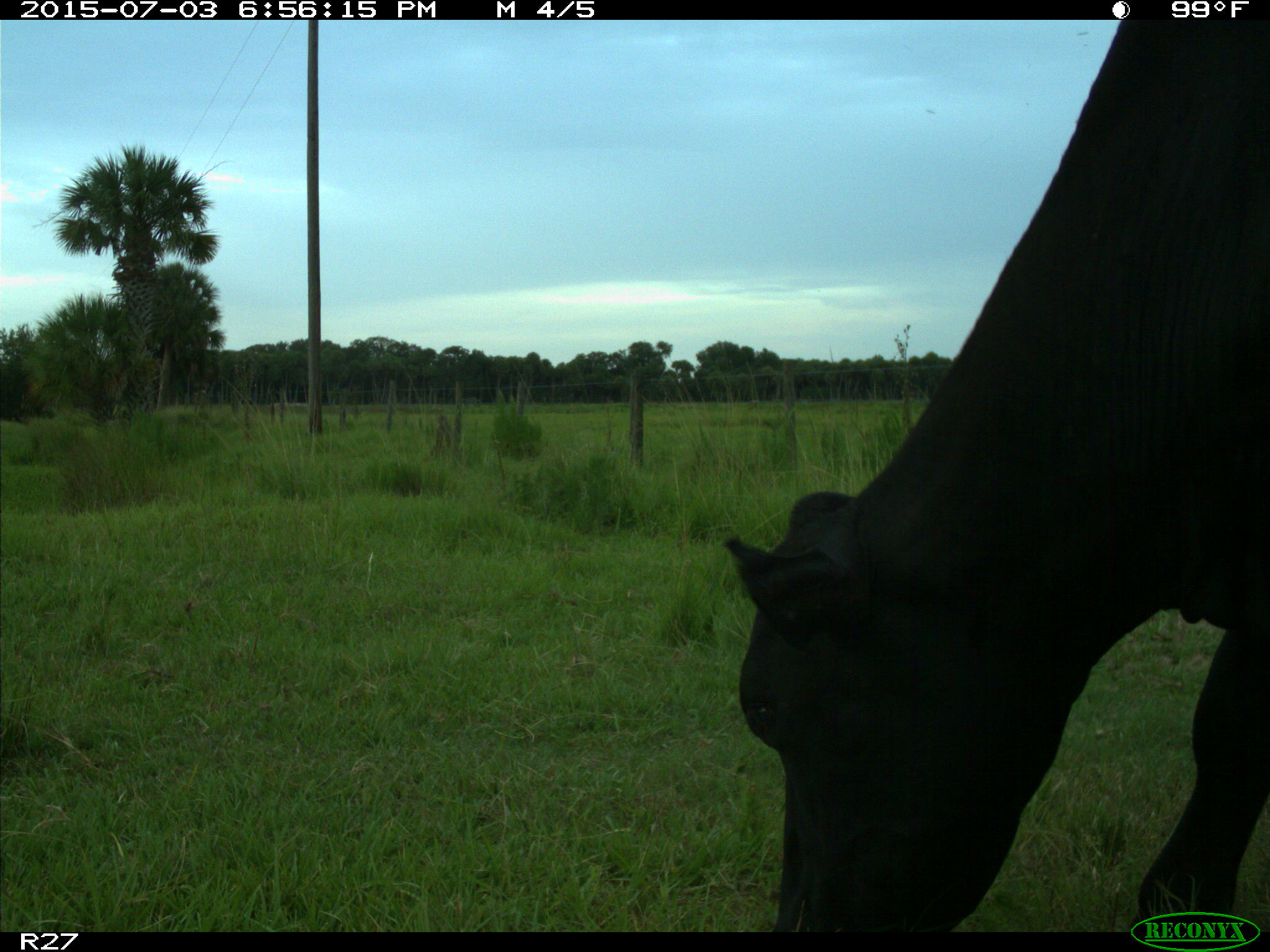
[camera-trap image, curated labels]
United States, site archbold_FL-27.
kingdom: Animalia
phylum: Chordata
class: Mammalia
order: Artiodactyla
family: Bovidae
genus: Bos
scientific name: Bos taurus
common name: domestic cow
Bos taurus (domestic cow).